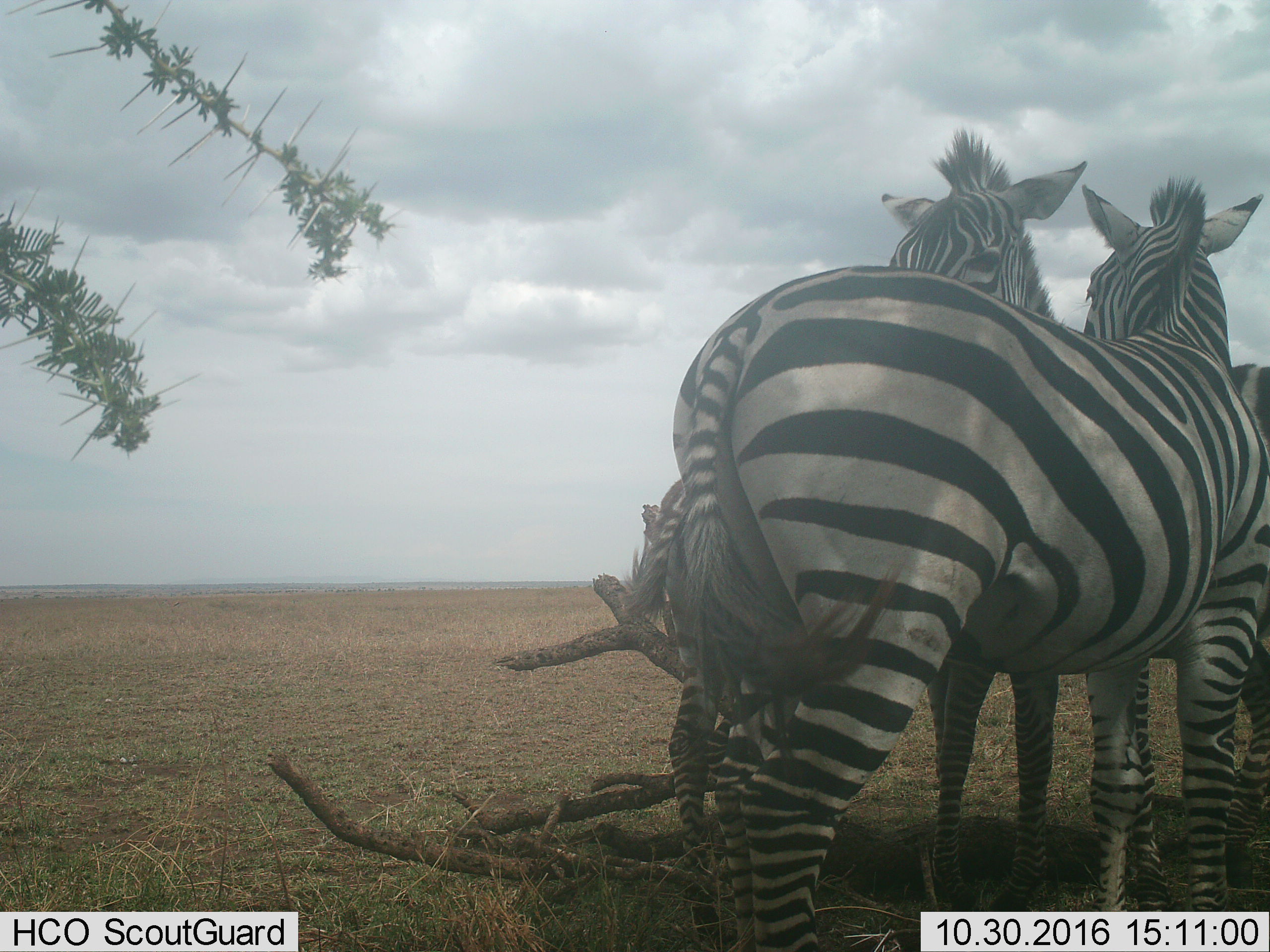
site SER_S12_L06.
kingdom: Animalia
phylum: Chordata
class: Mammalia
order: Perissodactyla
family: Equidae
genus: Equus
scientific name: Equus quagga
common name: plains zebra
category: zebraplains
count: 3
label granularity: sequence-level